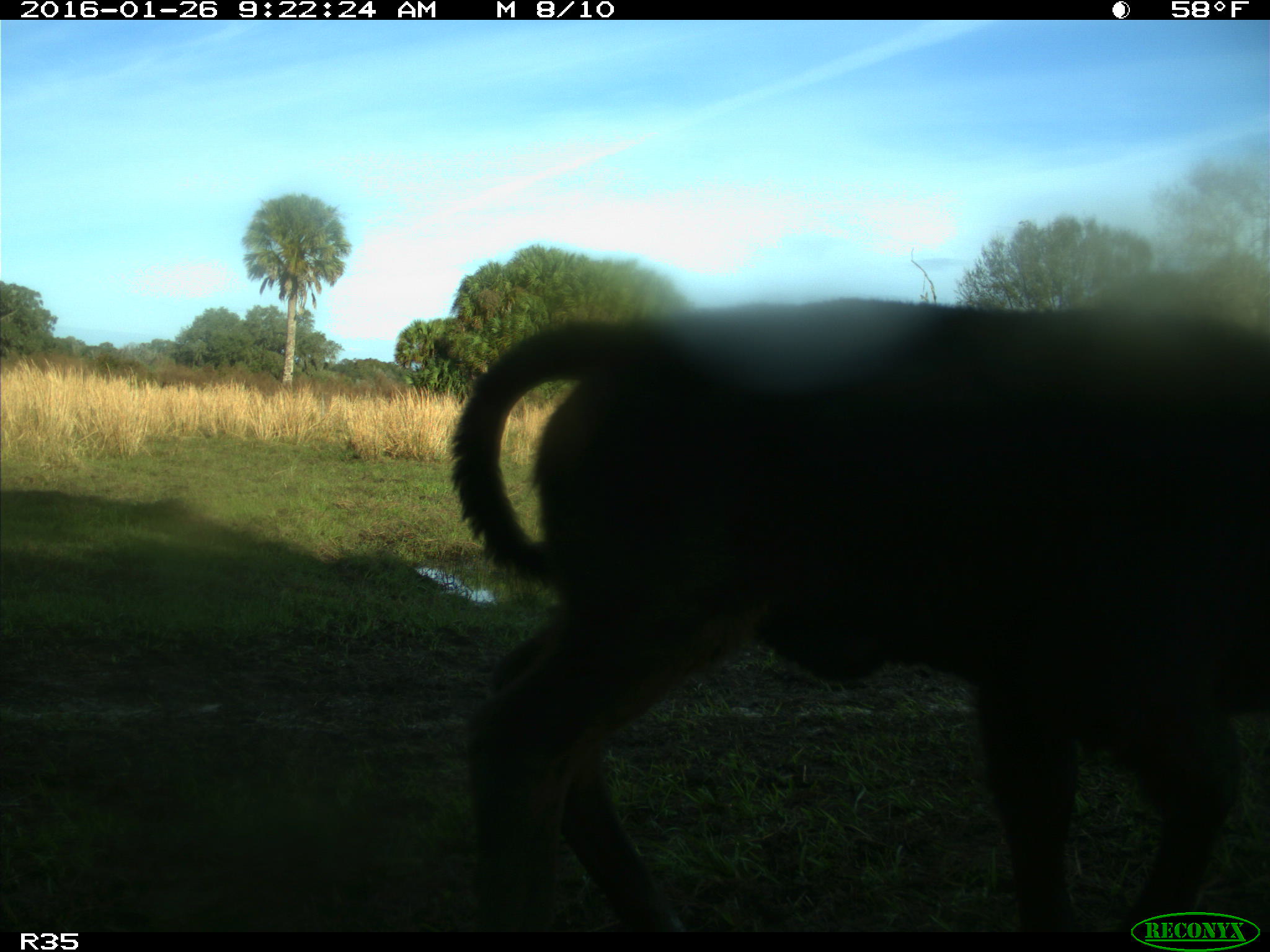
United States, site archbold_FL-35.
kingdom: Animalia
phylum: Chordata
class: Mammalia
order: Artiodactyla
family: Bovidae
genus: Bos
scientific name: Bos taurus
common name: domestic cow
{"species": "Bos taurus (domestic cow)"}